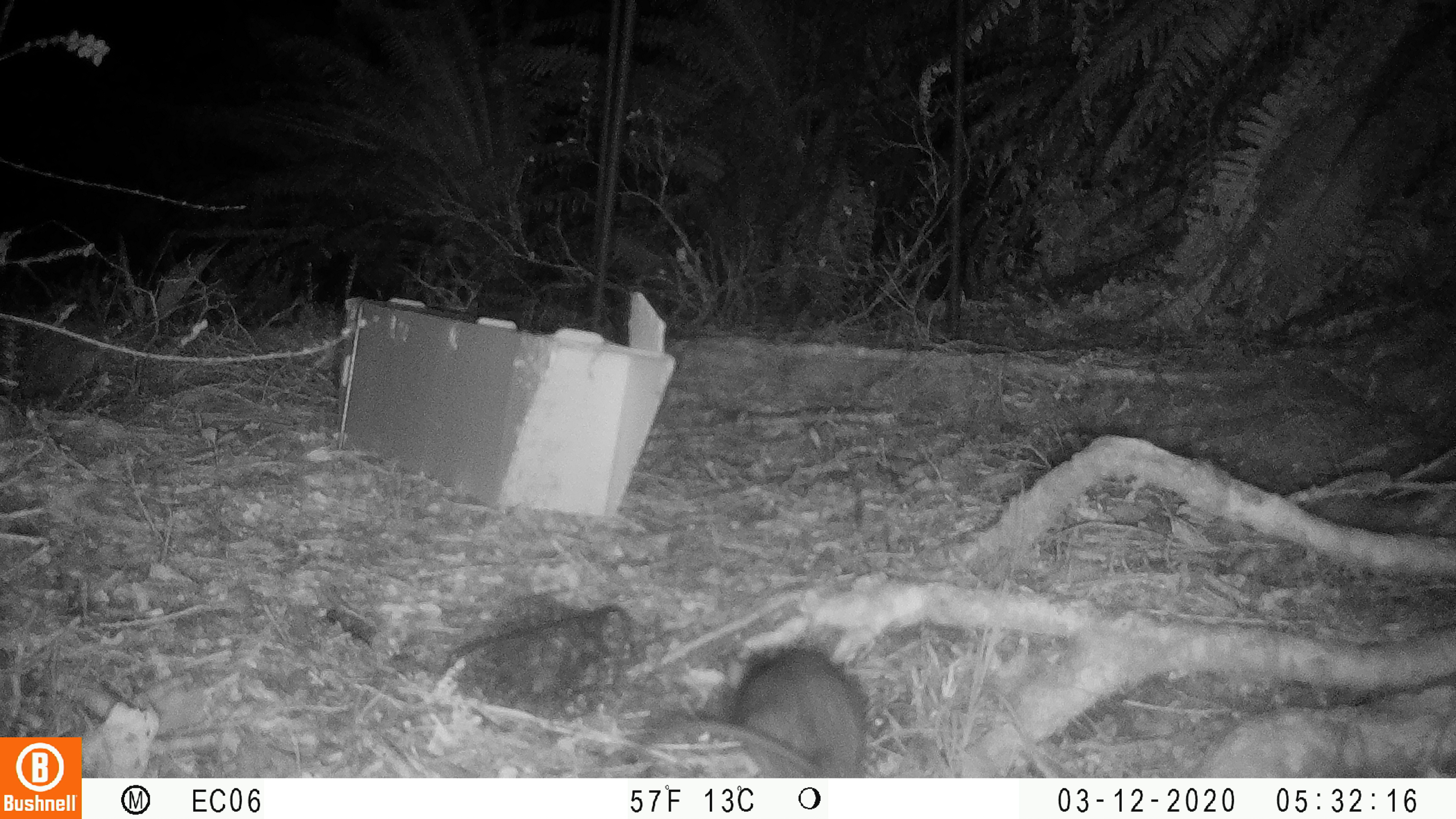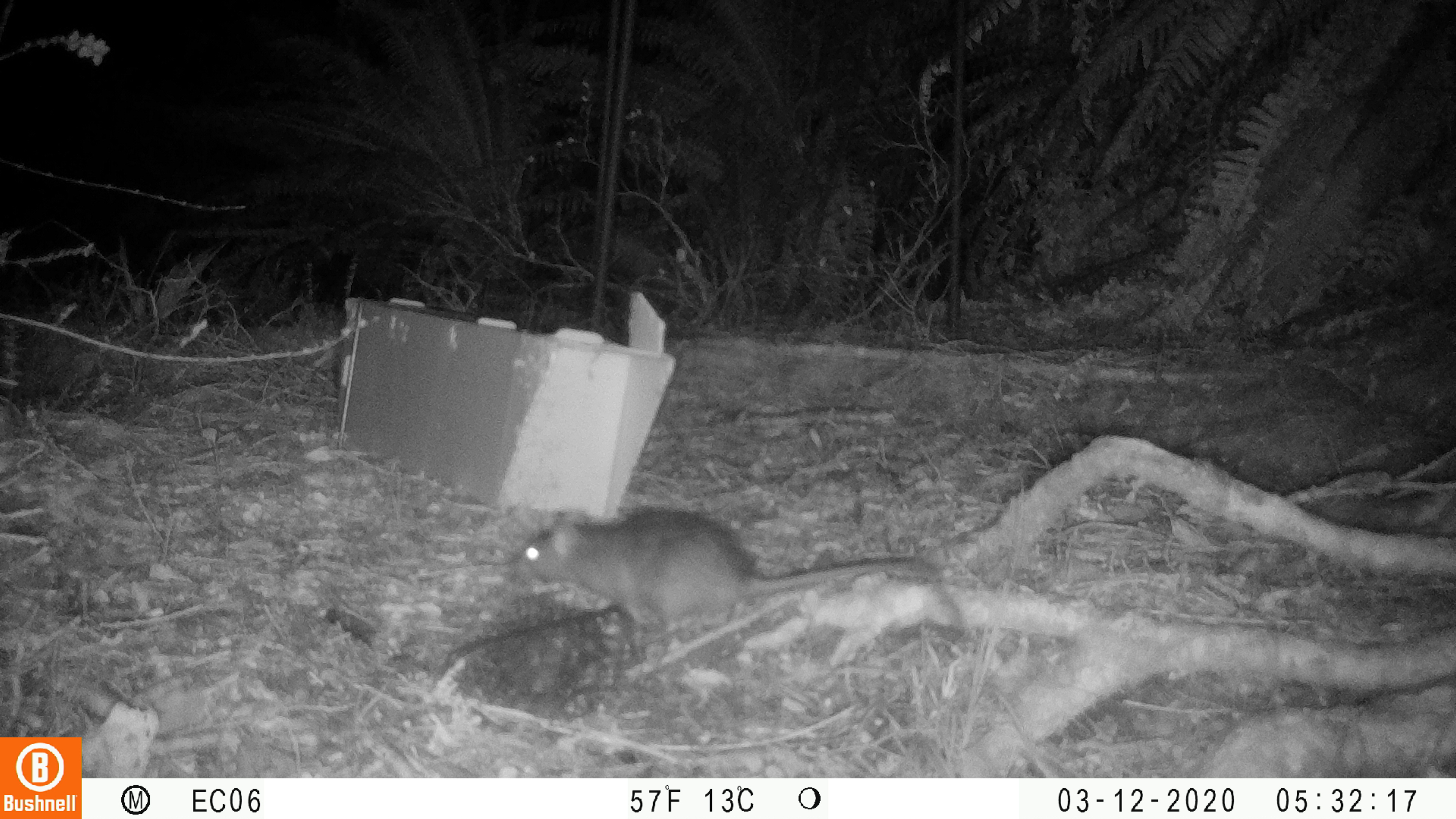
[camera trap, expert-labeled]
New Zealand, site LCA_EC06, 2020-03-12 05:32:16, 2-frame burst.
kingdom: Animalia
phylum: Chordata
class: Mammalia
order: Rodentia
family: Muridae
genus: Rattus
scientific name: Rattus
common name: rat